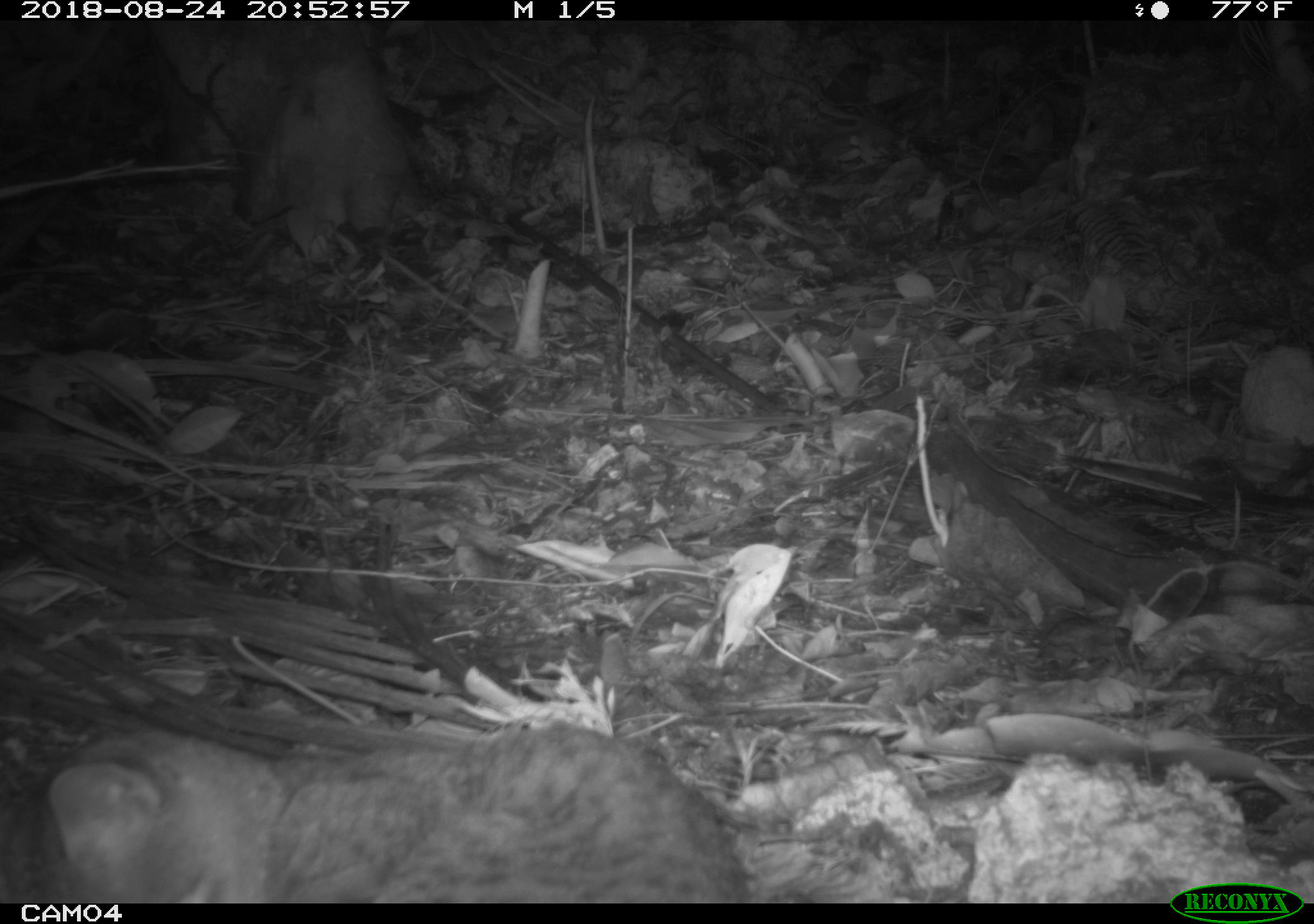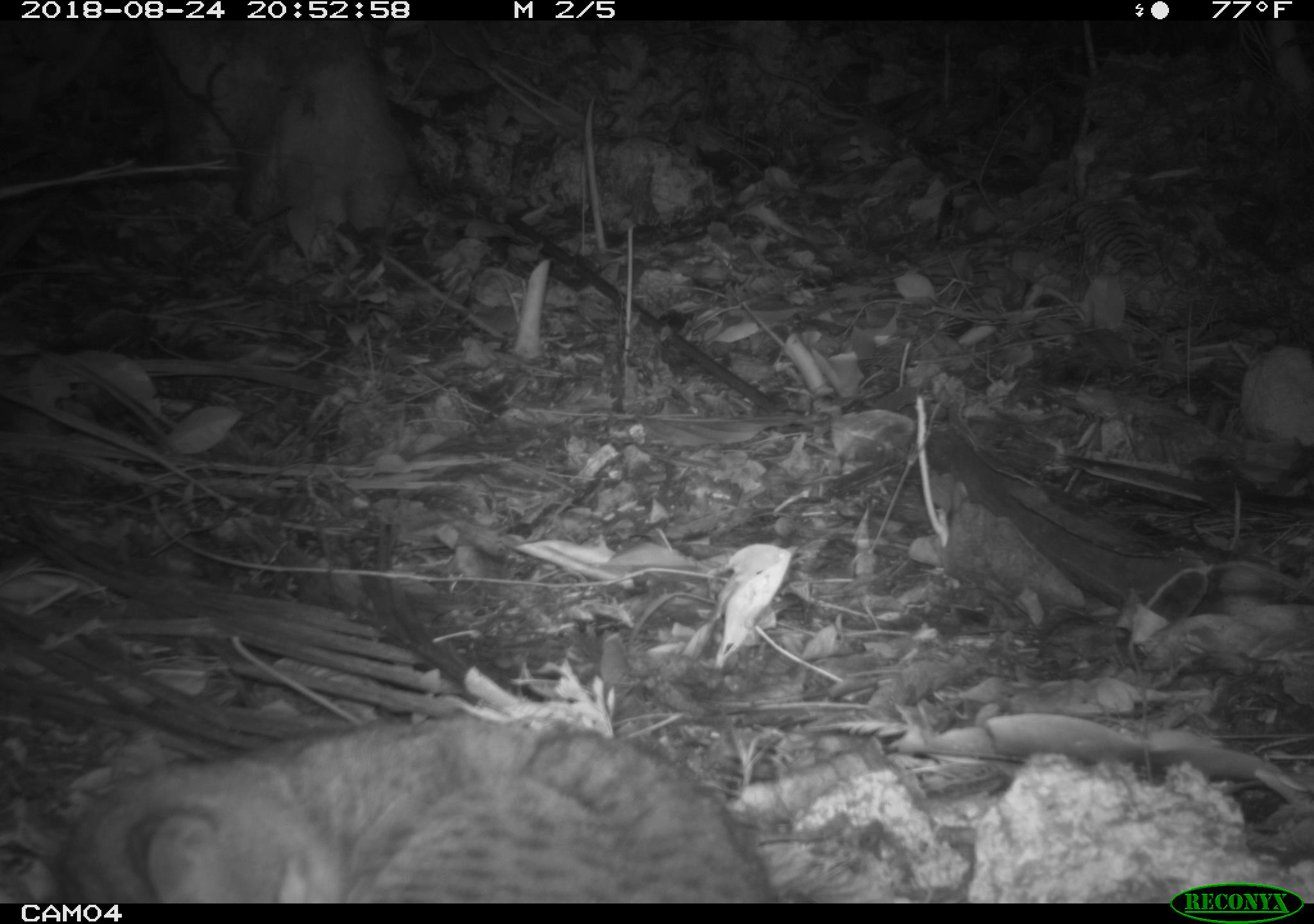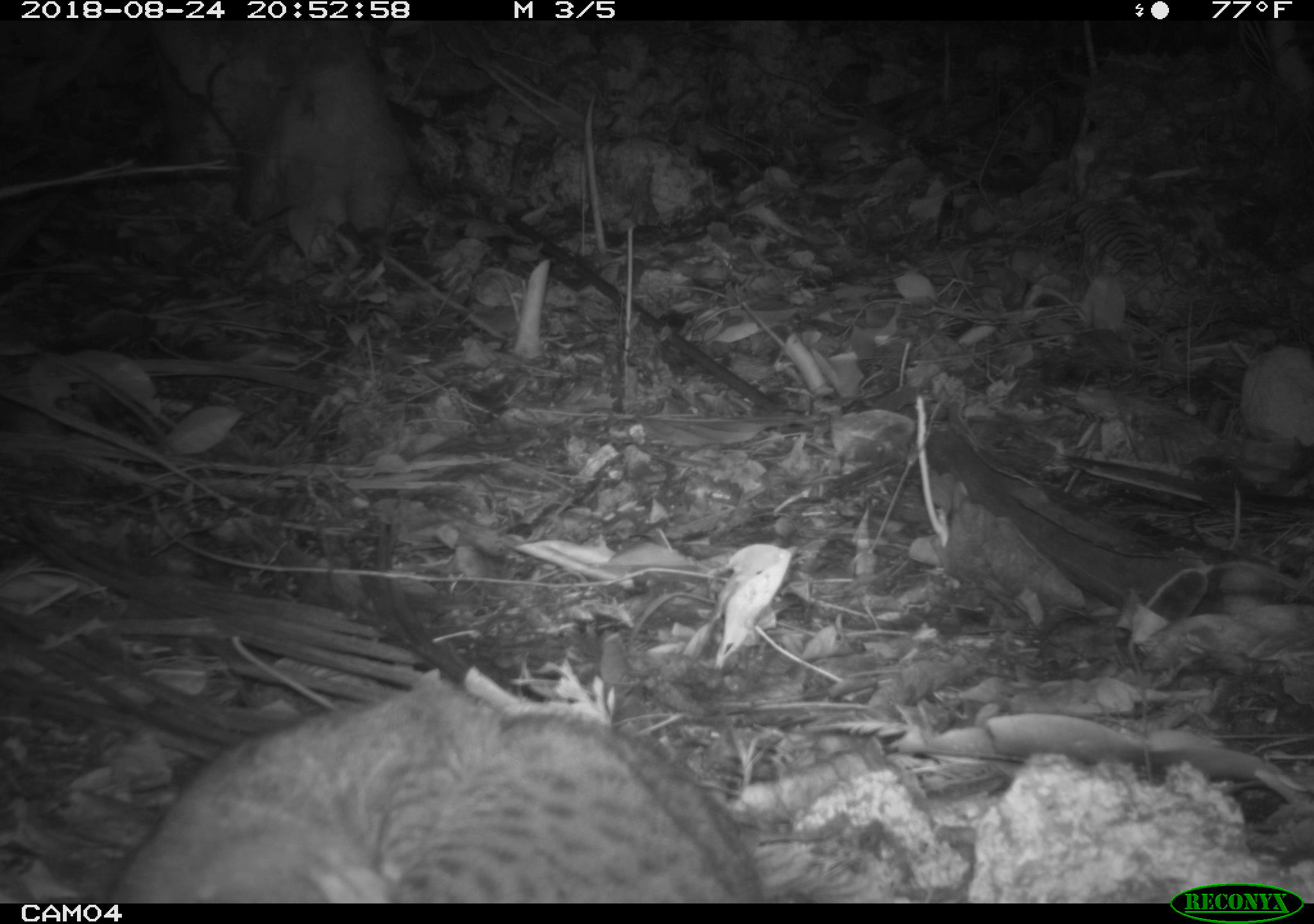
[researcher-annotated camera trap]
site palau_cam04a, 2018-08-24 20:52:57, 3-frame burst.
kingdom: Animalia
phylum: Chordata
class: Mammalia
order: Carnivora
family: Felidae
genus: Felis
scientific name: Felis catus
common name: cat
Cat (Felis catus).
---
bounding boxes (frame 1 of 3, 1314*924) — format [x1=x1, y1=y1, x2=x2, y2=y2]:
cat: [x1=12, y1=711, x2=756, y2=901]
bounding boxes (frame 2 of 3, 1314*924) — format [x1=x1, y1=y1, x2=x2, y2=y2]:
cat: [x1=42, y1=717, x2=788, y2=900]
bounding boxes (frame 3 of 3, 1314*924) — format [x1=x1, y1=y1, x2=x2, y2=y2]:
cat: [x1=96, y1=667, x2=774, y2=900]